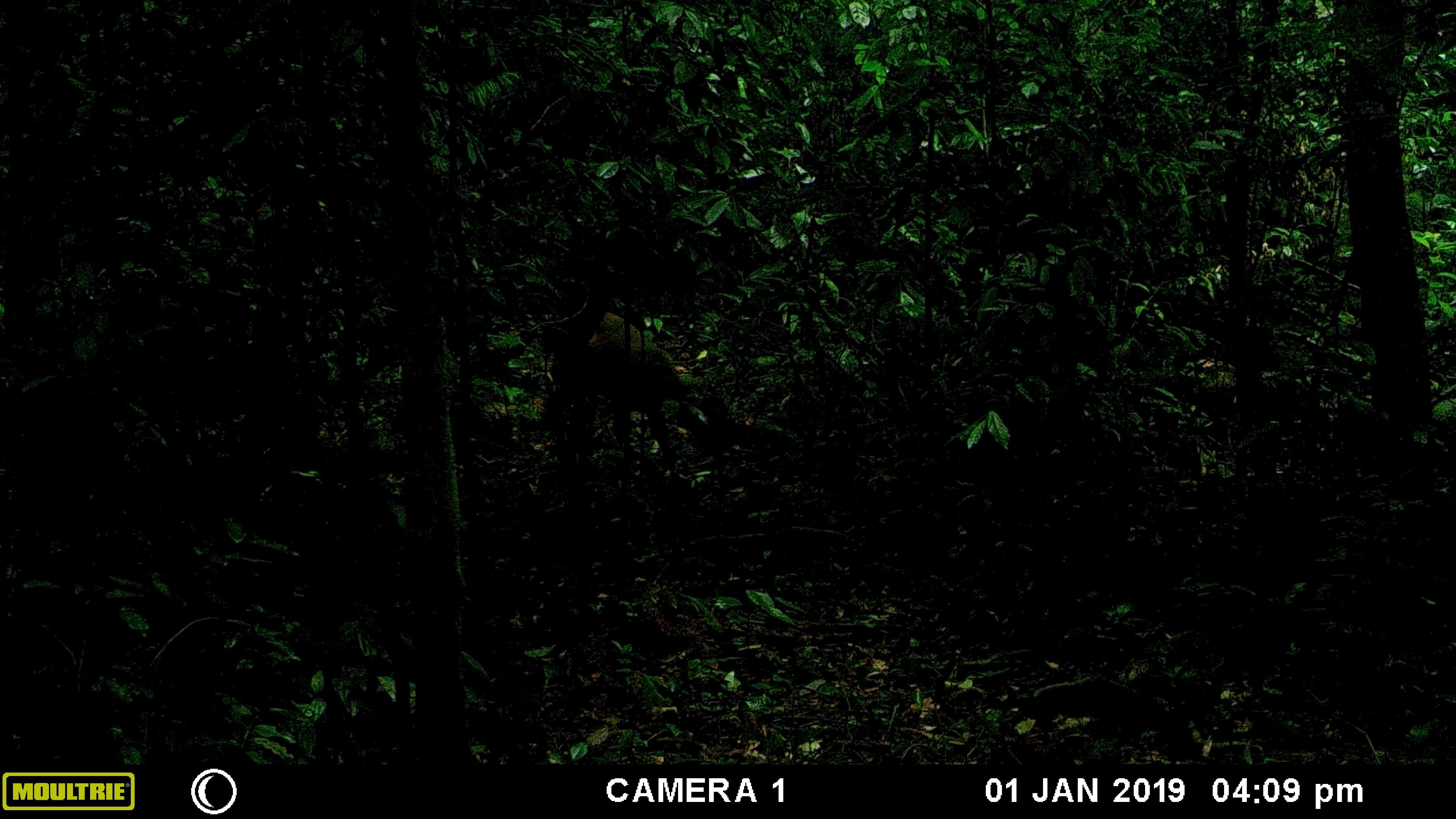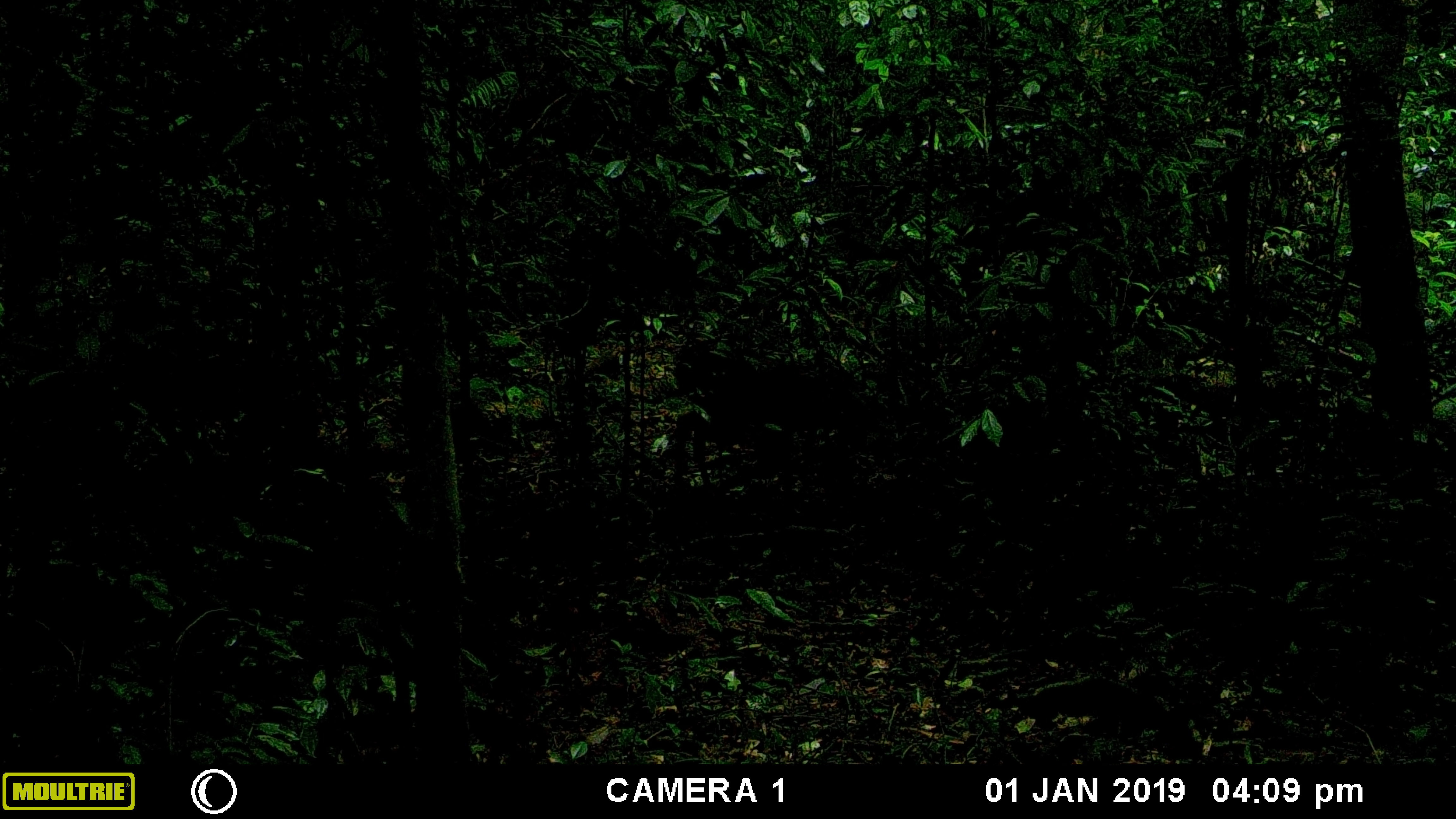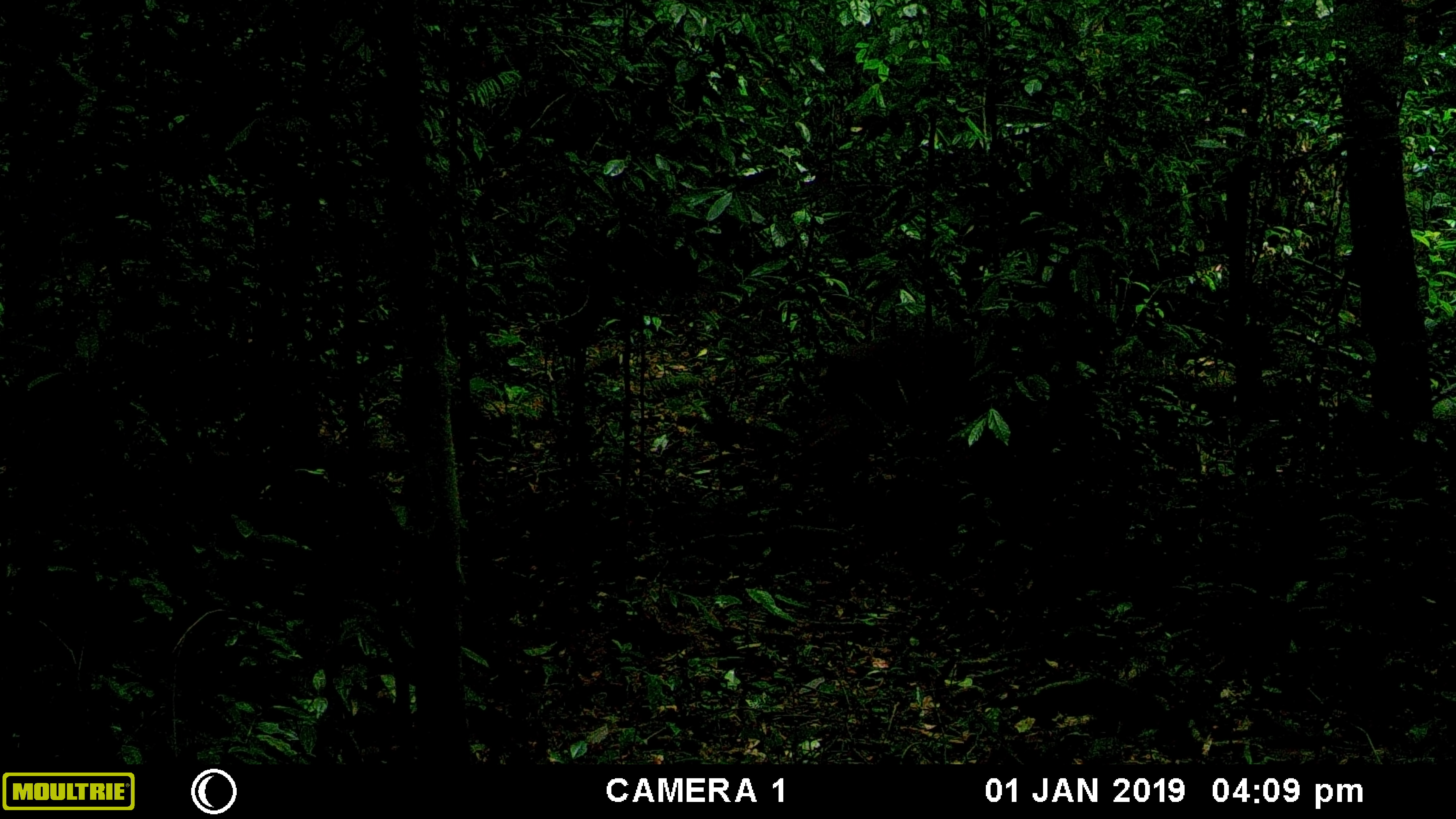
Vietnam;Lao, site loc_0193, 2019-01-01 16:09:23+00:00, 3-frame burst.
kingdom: Animalia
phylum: Chordata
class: Mammalia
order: Artiodactyla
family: Cervidae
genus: Muntiacus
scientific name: Muntiacus vuquangensis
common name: large-antlered muntjac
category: large antlered muntjac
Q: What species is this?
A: Large antlered muntjac (large-antlered muntjac) (Muntiacus vuquangensis).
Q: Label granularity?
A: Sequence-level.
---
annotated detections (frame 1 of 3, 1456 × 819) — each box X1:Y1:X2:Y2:
large antlered muntjac: 539:311:728:466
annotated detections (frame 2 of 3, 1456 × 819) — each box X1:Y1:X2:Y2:
large antlered muntjac: 673:339:878:496